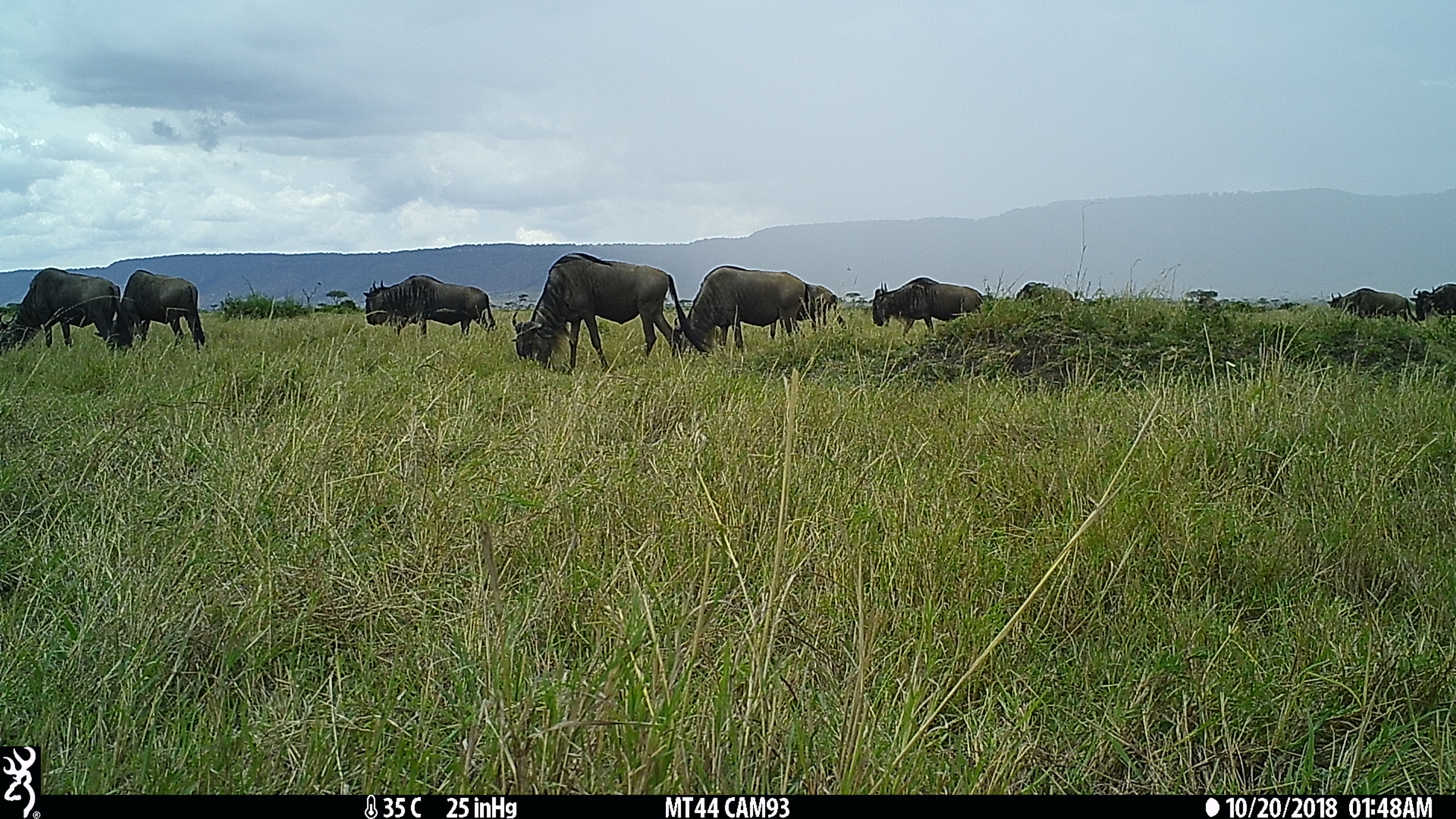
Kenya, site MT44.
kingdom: Animalia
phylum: Chordata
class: Mammalia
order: Artiodactyla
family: Bovidae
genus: Connochaetes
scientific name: Connochaetes taurinus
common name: blue wildebeest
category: wildebeest